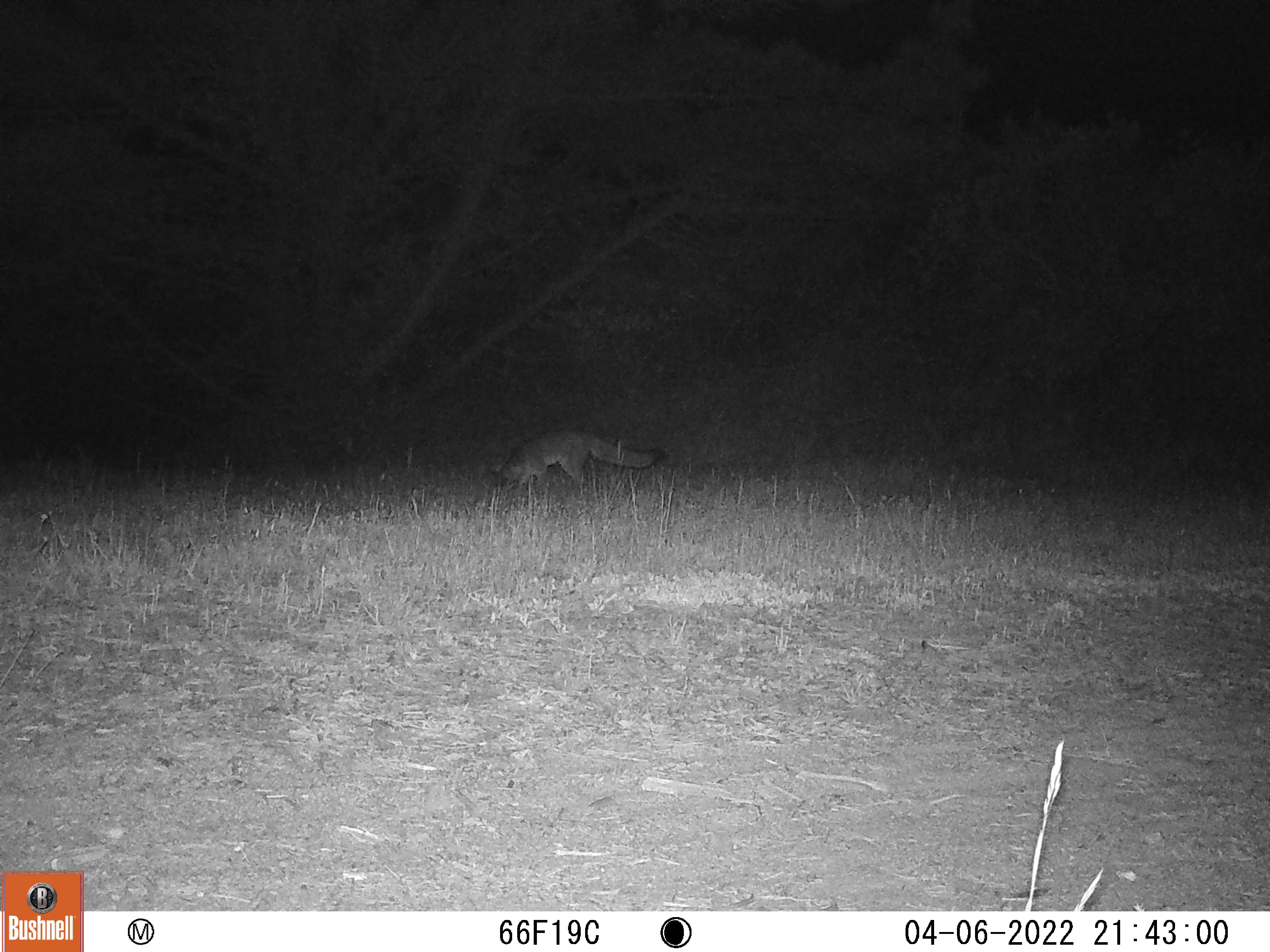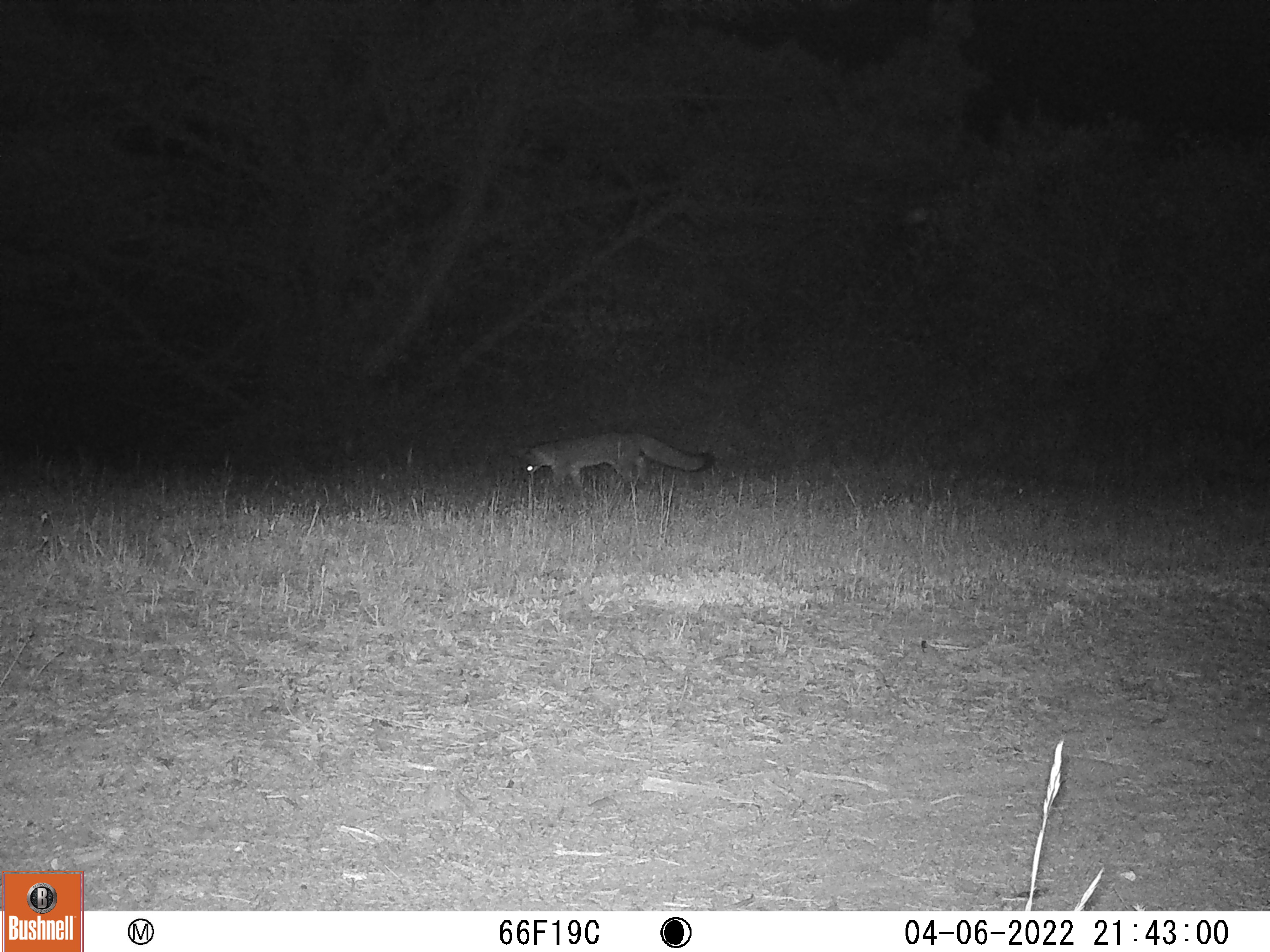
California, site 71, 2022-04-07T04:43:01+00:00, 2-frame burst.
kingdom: Animalia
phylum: Chordata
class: Mammalia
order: Carnivora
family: Canidae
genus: Urocyon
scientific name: Urocyon cinereoargenteus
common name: gray fox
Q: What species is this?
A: Gray fox (Urocyon cinereoargenteus).